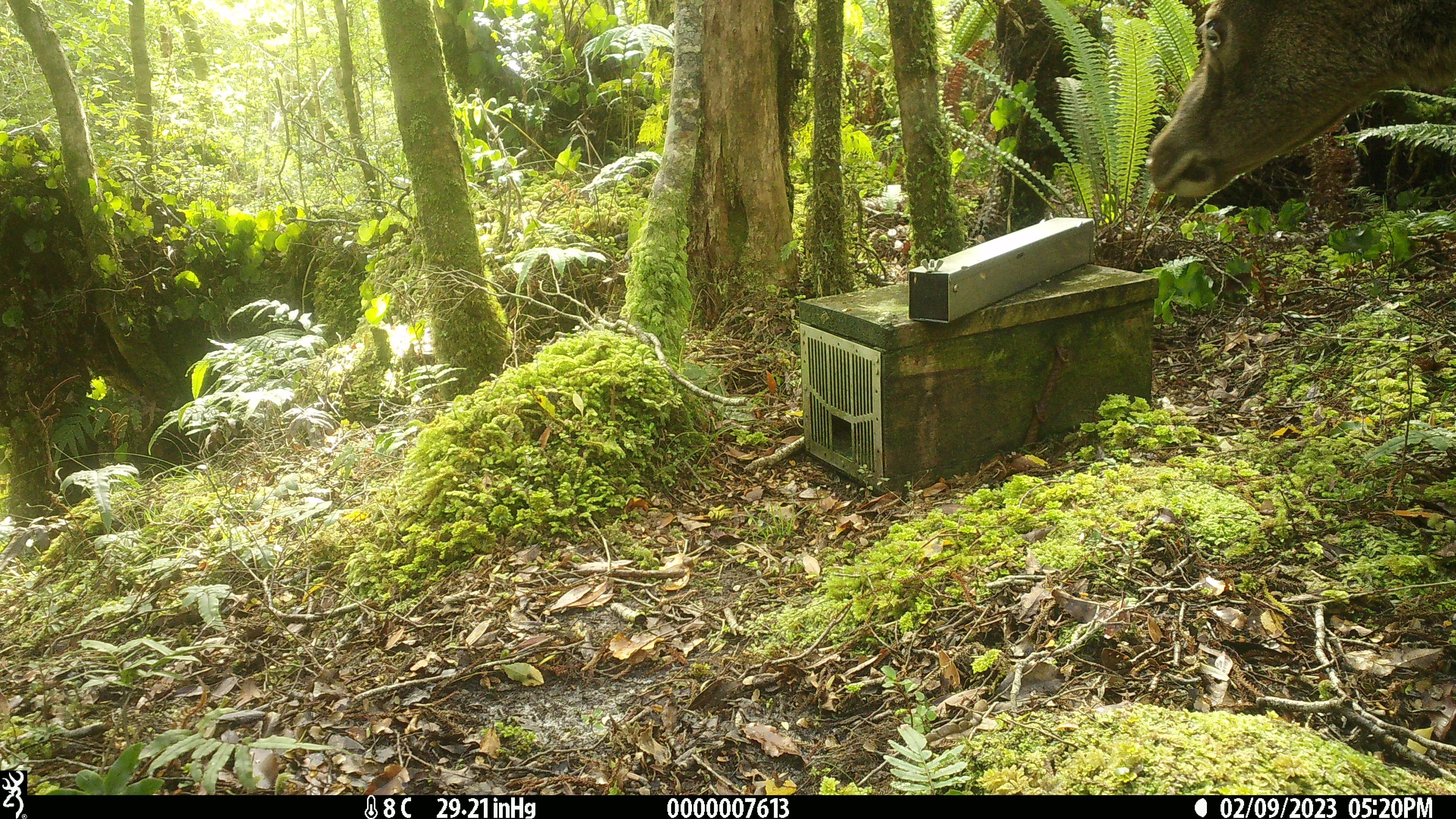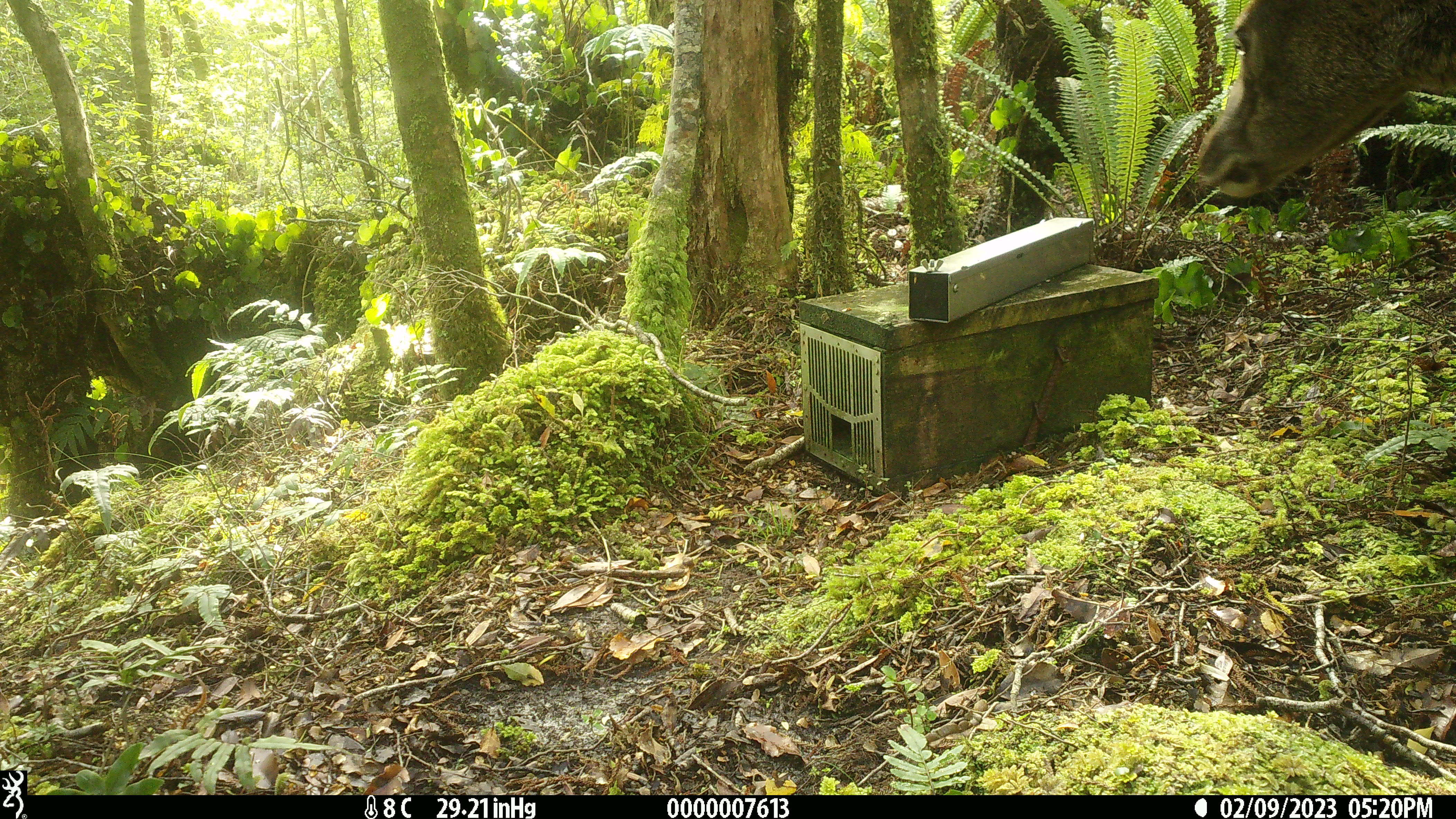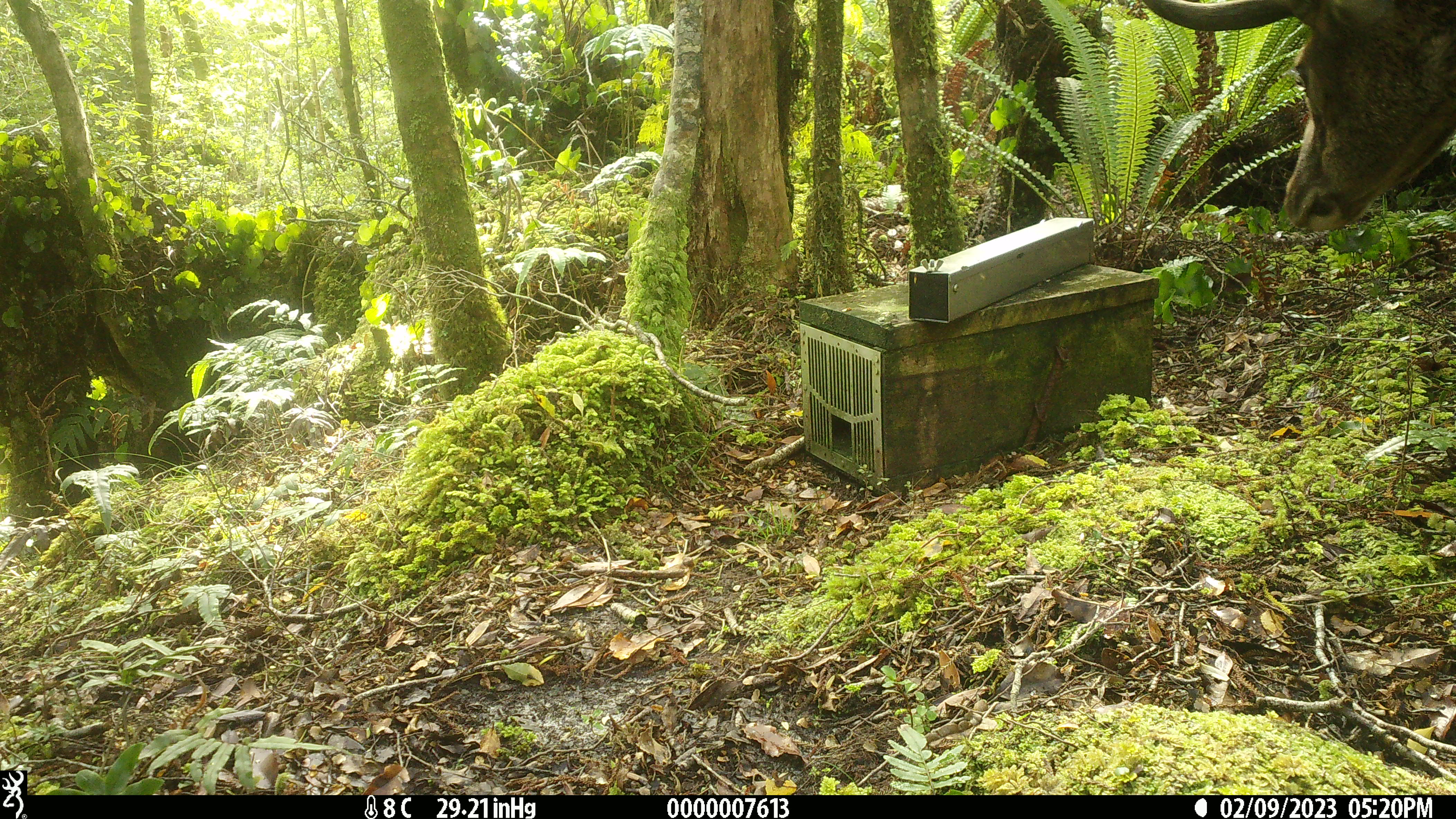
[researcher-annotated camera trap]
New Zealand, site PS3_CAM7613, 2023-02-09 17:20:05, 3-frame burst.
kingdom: Animalia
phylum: Chordata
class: Mammalia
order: Artiodactyla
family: Cervidae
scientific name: Cervidae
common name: deer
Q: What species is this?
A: Deer (Cervidae).